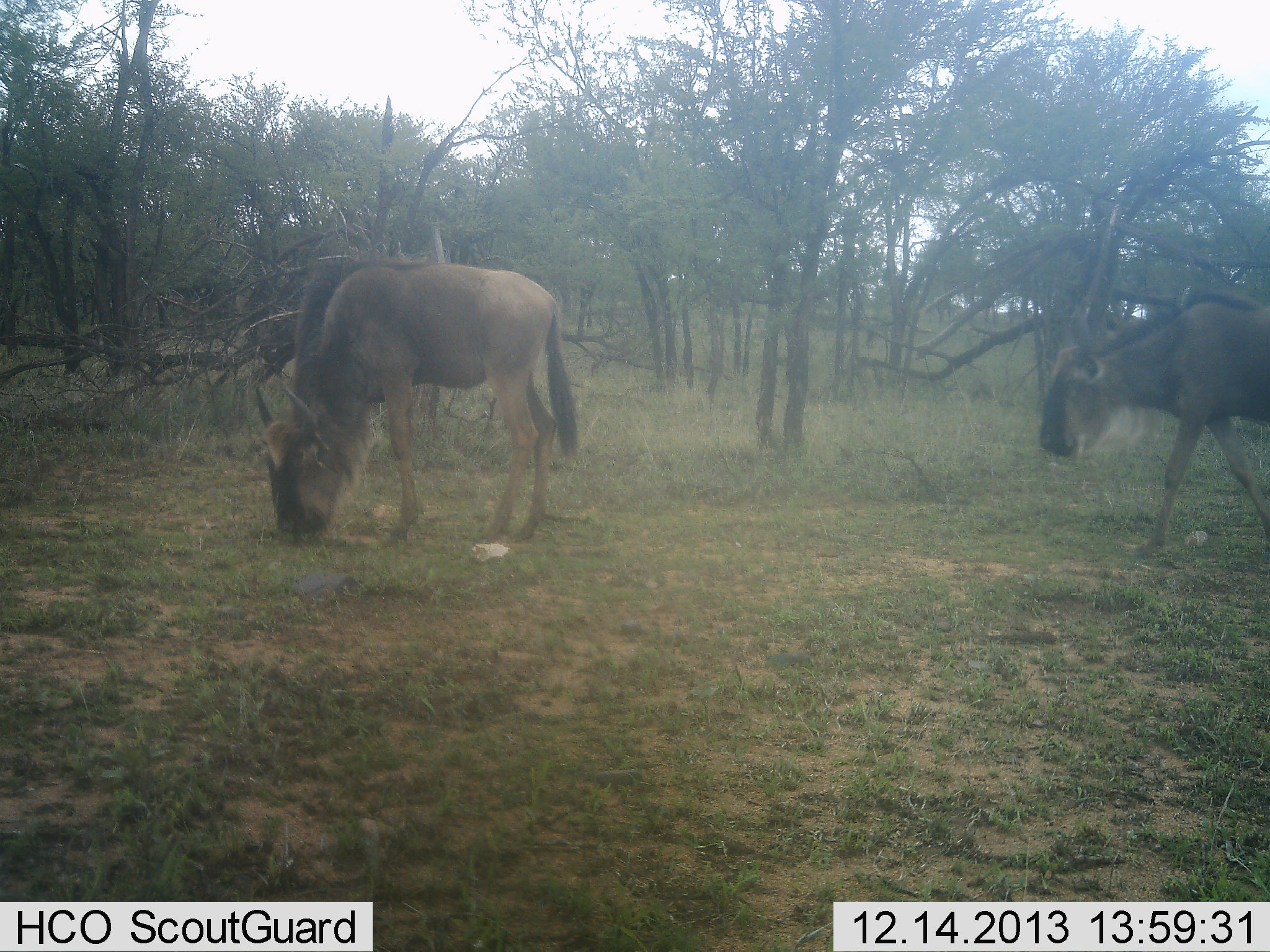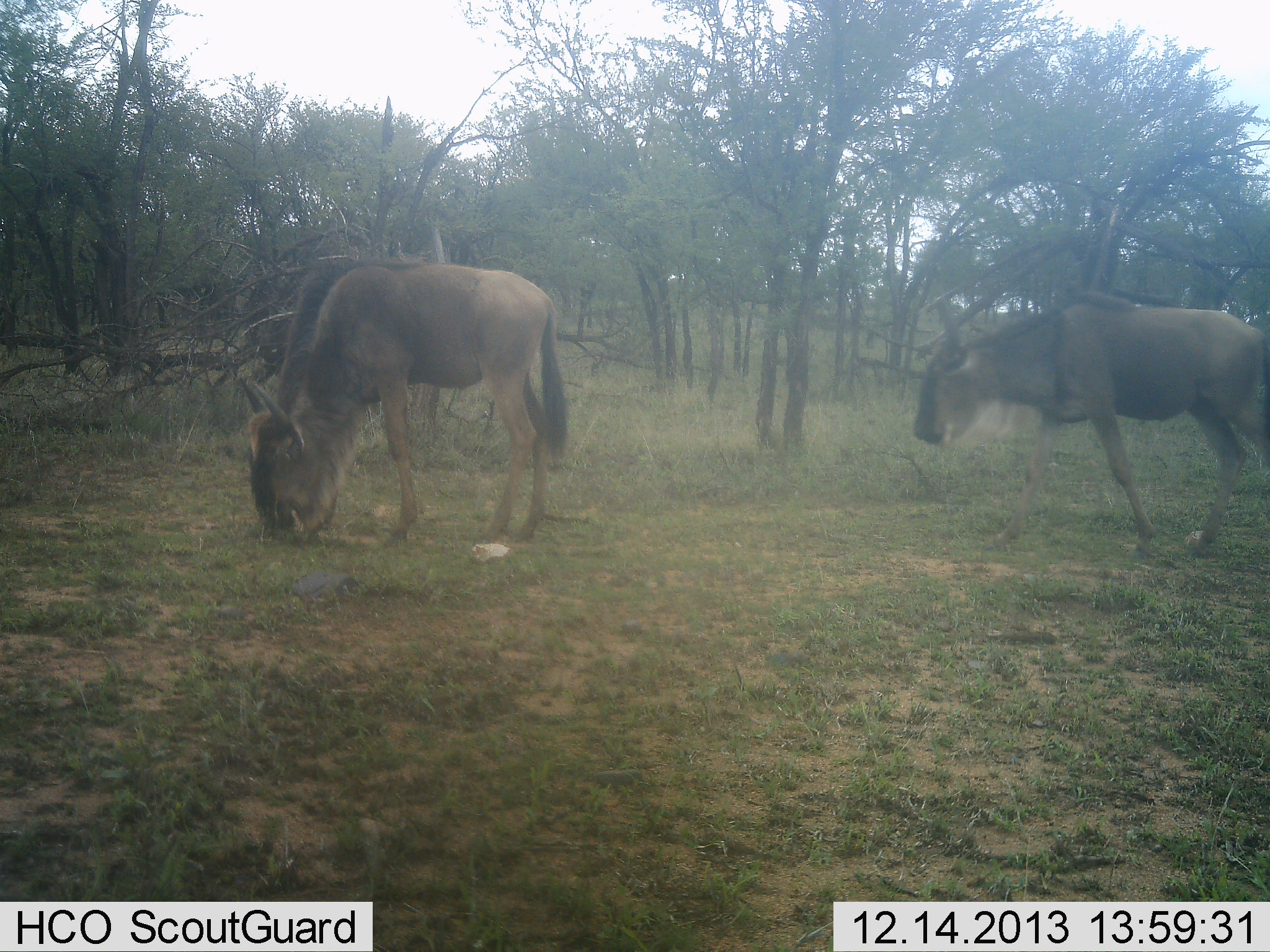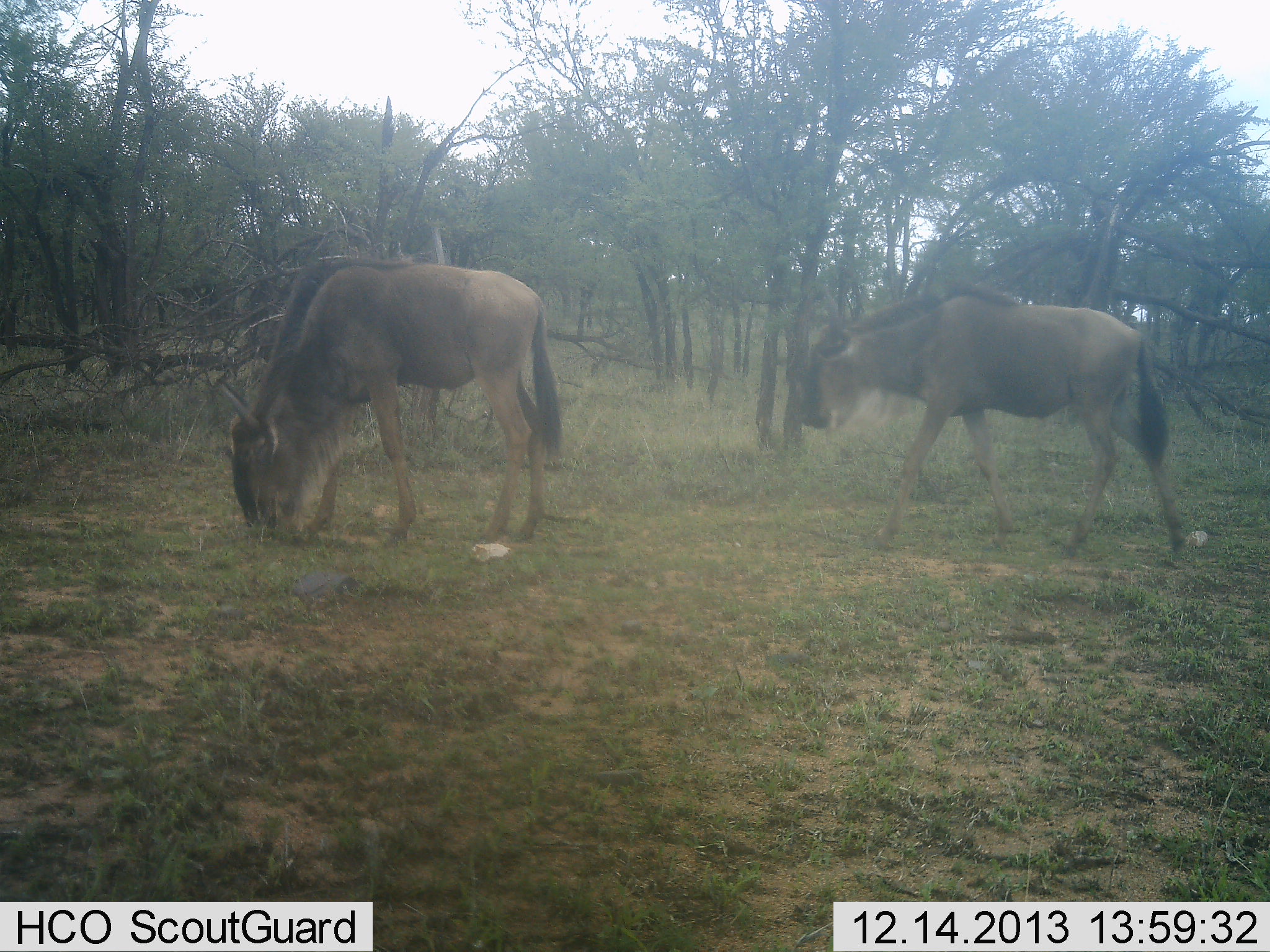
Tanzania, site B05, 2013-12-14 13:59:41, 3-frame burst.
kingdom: Animalia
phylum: Chordata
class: Mammalia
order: Artiodactyla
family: Bovidae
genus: Connochaetes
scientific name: Connochaetes taurinus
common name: blue wildebeest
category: wildebeest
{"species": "wildebeest (blue wildebeest) (Connochaetes taurinus)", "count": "2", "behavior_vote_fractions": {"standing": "50%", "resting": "0%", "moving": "50%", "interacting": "0%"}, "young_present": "10%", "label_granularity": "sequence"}